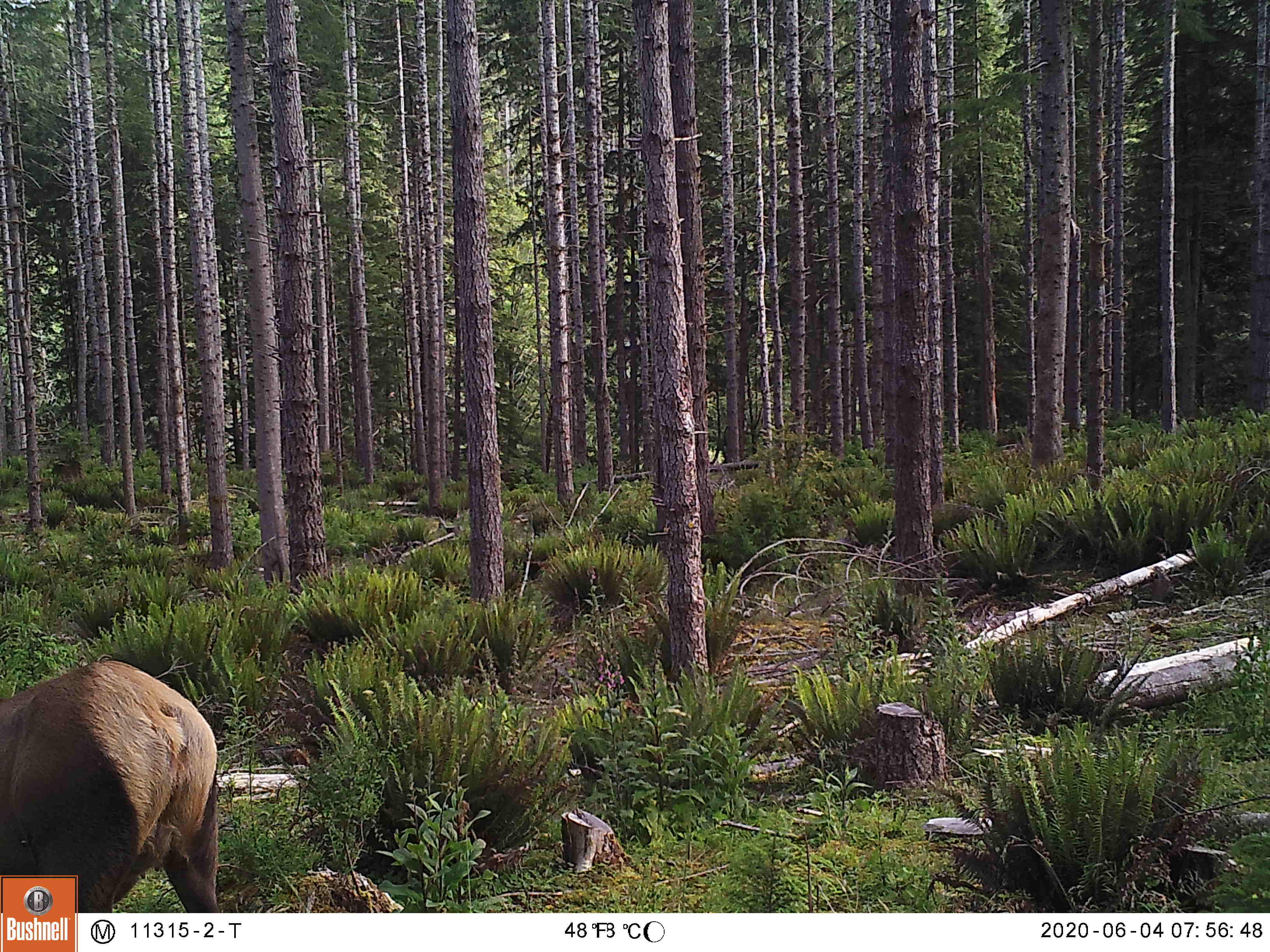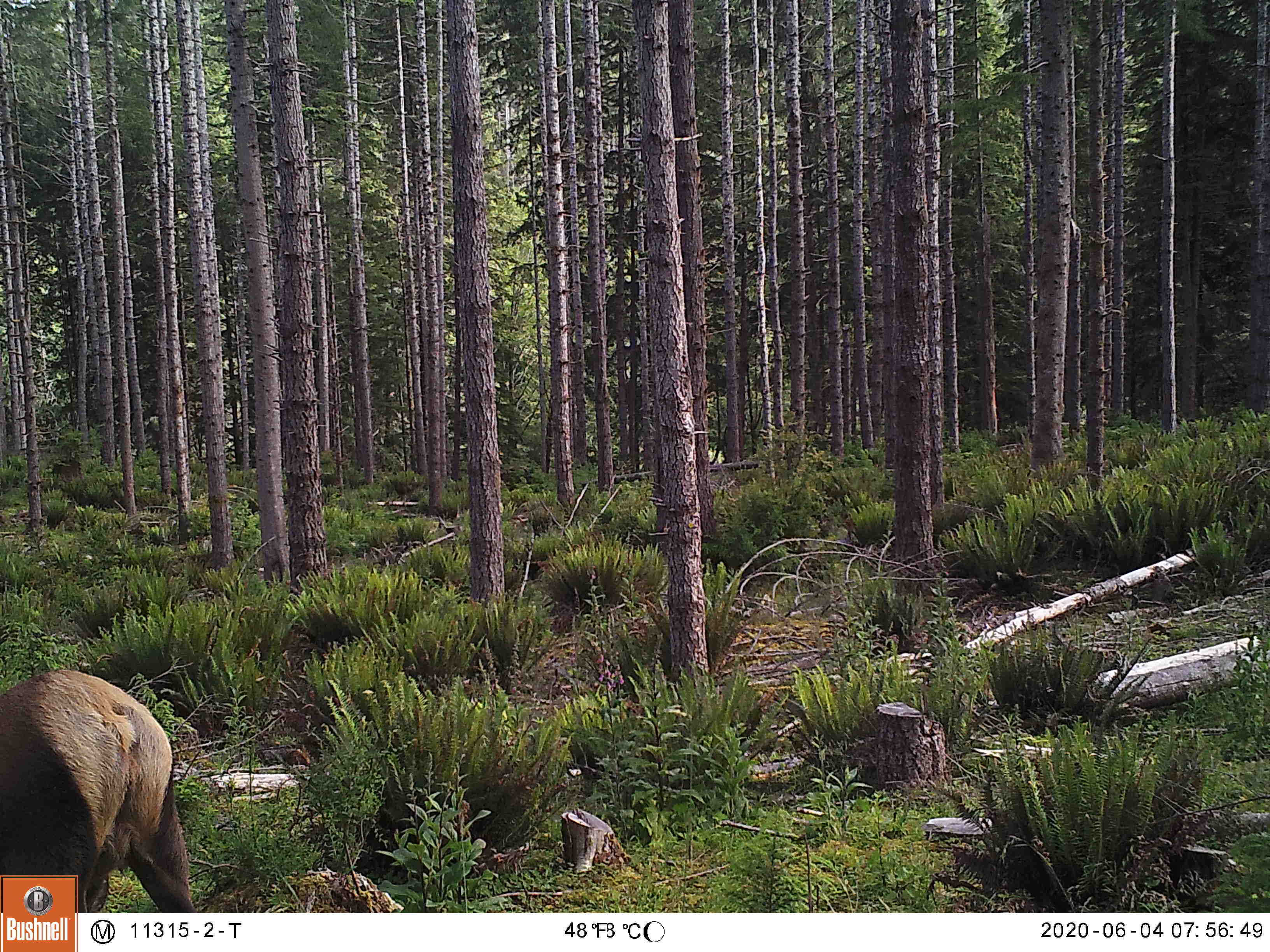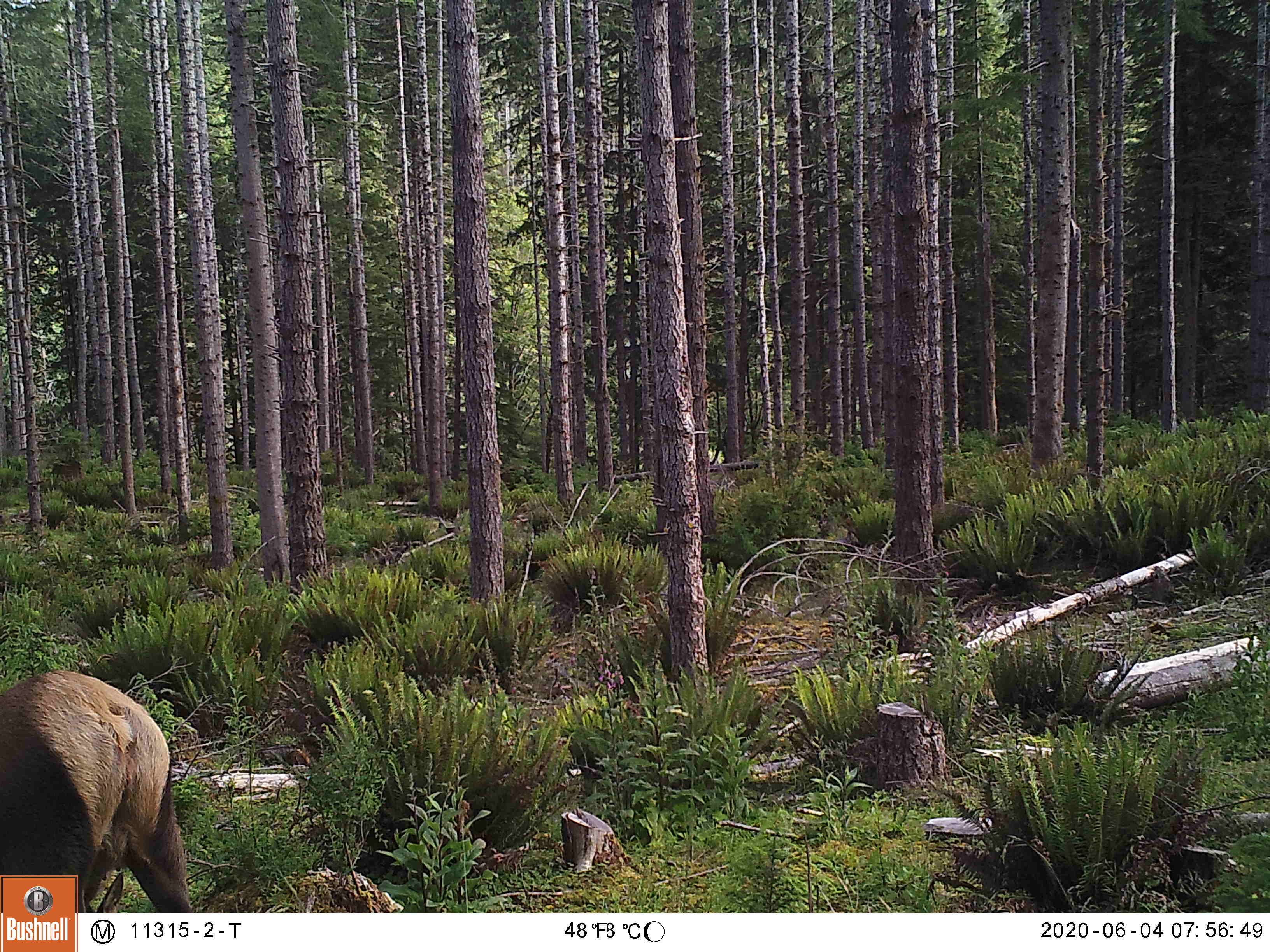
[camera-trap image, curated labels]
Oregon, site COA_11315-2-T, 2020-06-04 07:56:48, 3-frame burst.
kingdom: Animalia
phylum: Chordata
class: Mammalia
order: Artiodactyla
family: Cervidae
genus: Cervus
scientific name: Cervus canadensis roosevelti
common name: roosevelt elk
Roosevelt elk (Cervus canadensis roosevelti).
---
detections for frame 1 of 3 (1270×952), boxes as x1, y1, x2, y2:
roosevelt elk: 0, 653, 230, 867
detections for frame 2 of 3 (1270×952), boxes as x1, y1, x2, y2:
roosevelt elk: 0, 655, 192, 869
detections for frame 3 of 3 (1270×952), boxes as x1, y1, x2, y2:
roosevelt elk: 5, 655, 186, 869